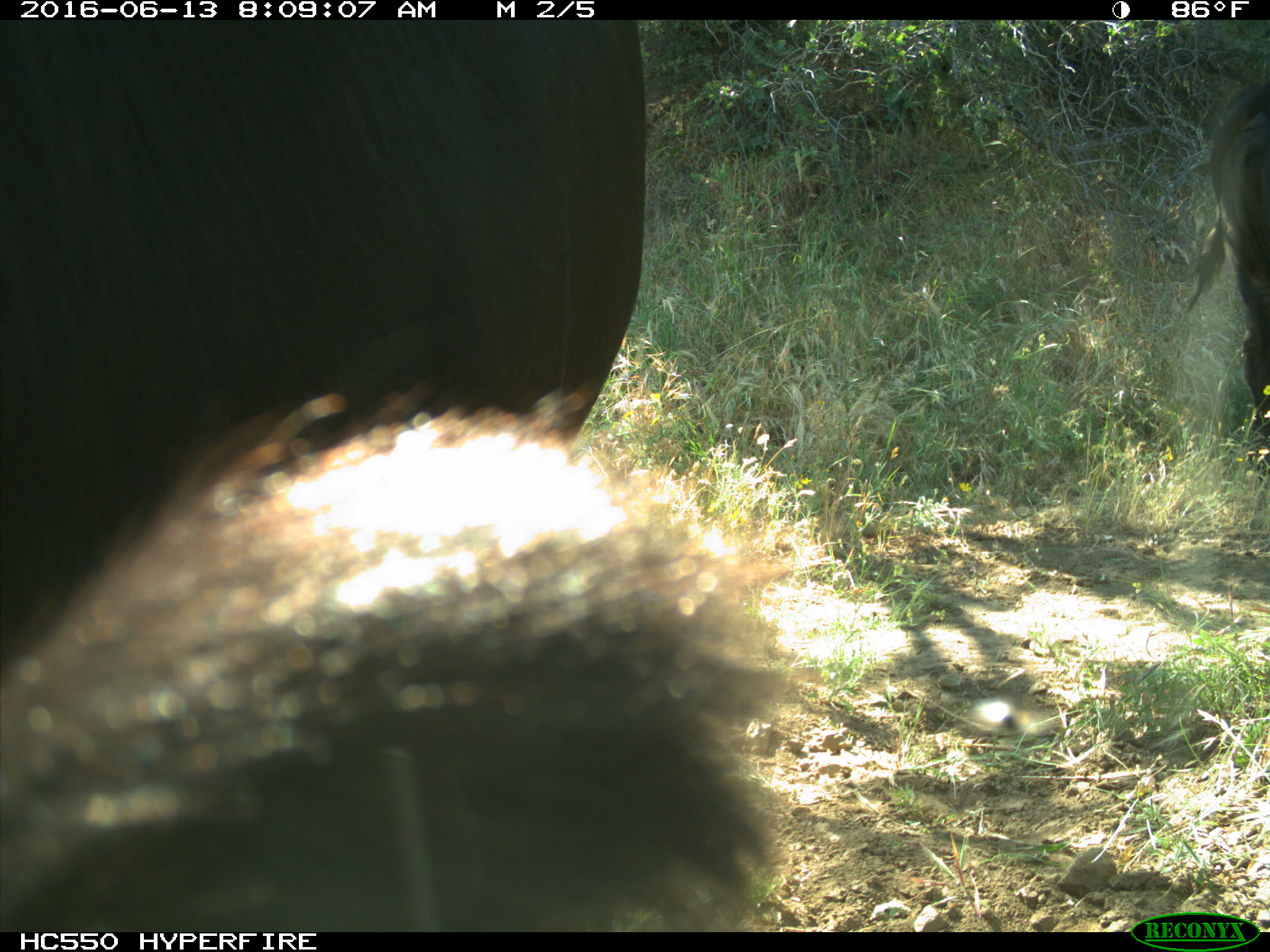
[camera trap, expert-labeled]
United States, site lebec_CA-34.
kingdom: Animalia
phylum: Chordata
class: Mammalia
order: Artiodactyla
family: Bovidae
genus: Bos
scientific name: Bos taurus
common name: domestic cow